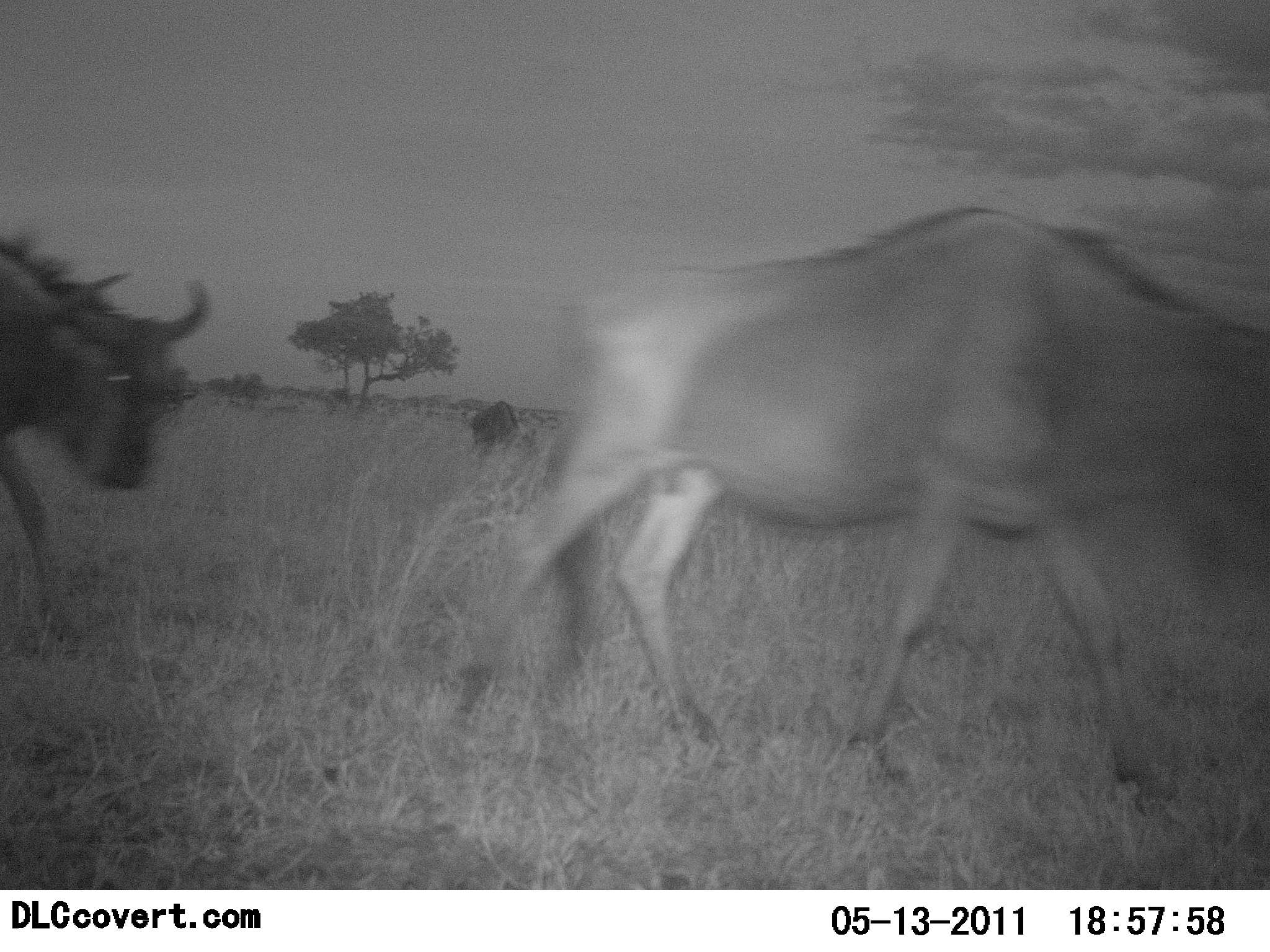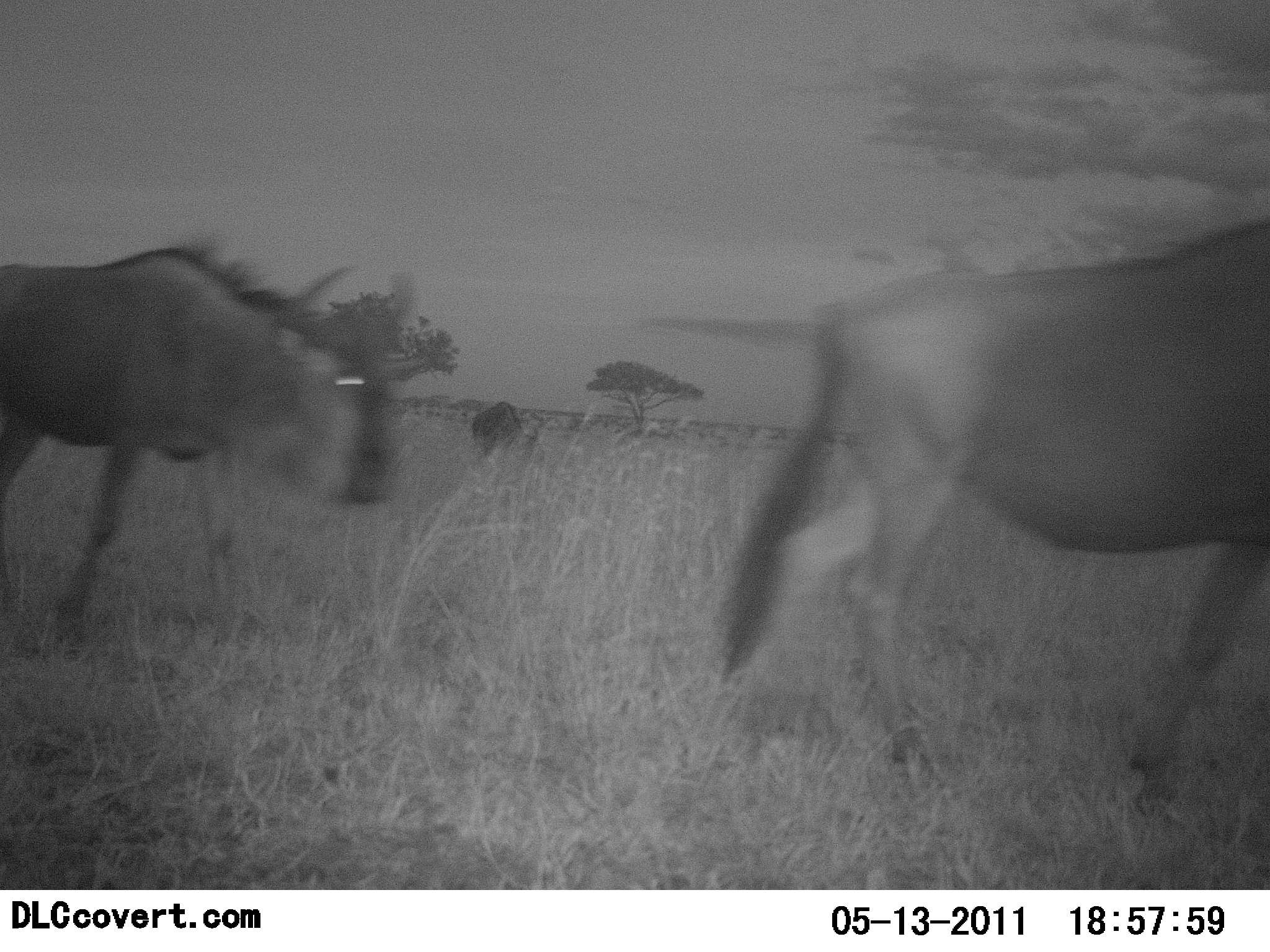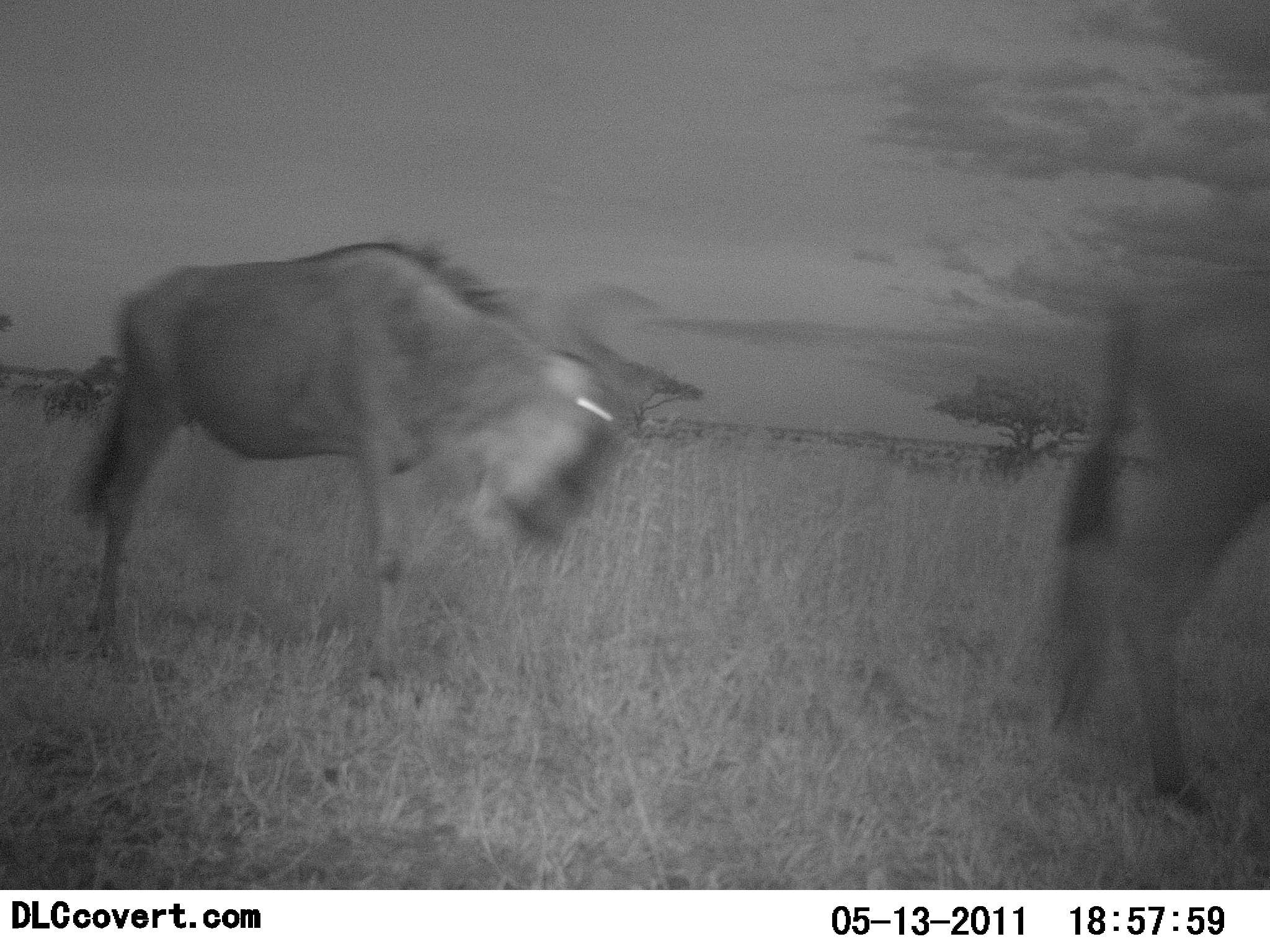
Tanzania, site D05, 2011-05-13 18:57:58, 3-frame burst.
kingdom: Animalia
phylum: Chordata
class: Mammalia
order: Artiodactyla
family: Bovidae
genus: Connochaetes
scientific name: Connochaetes taurinus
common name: blue wildebeest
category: wildebeest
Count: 2.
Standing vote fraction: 31%.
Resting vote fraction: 0%.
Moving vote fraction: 100%.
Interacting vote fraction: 0%.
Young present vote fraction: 0%.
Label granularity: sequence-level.